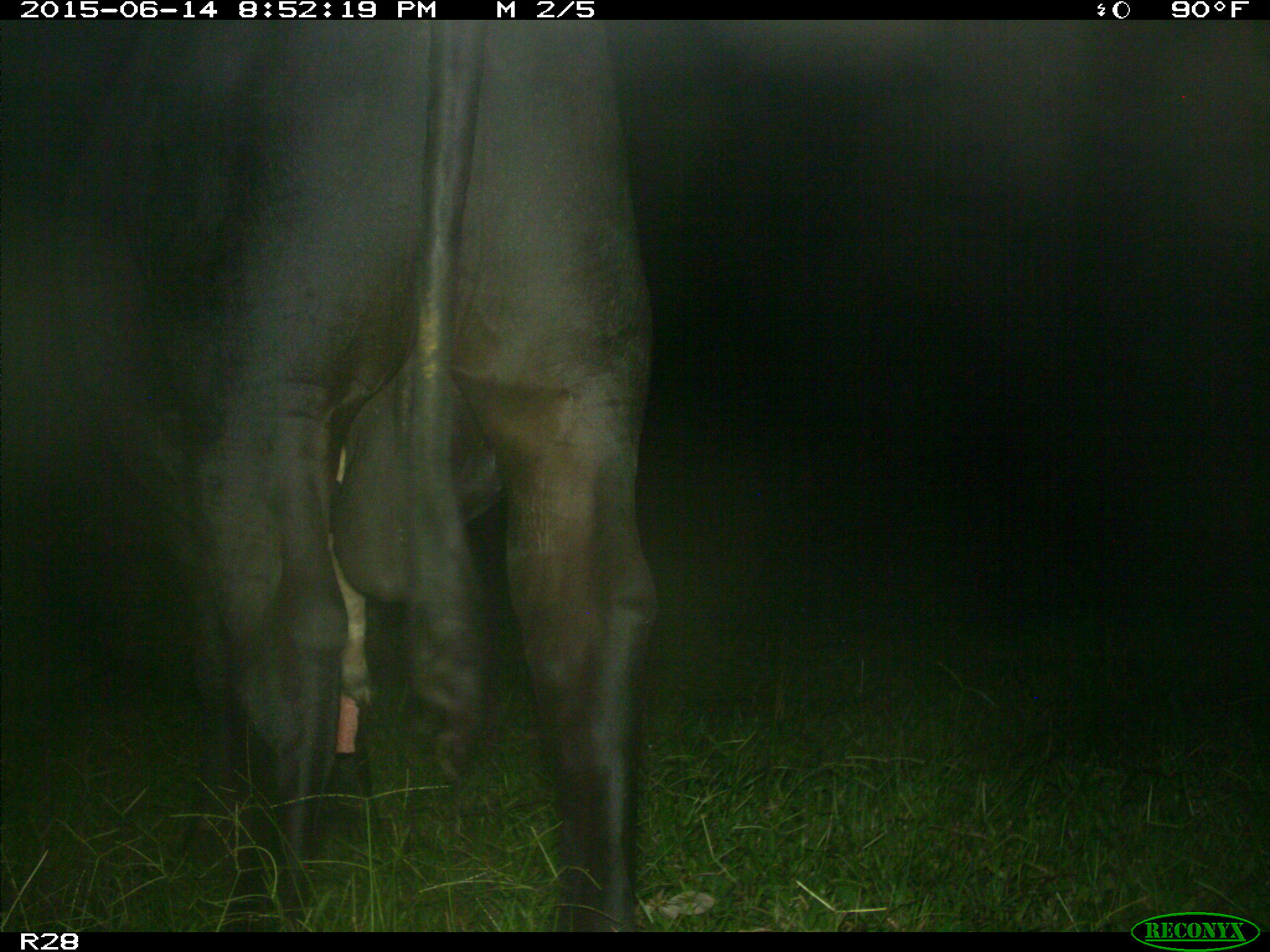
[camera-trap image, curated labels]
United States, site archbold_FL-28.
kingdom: Animalia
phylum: Chordata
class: Mammalia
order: Artiodactyla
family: Bovidae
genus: Bos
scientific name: Bos taurus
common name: domestic cow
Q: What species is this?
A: Bos taurus (domestic cow).